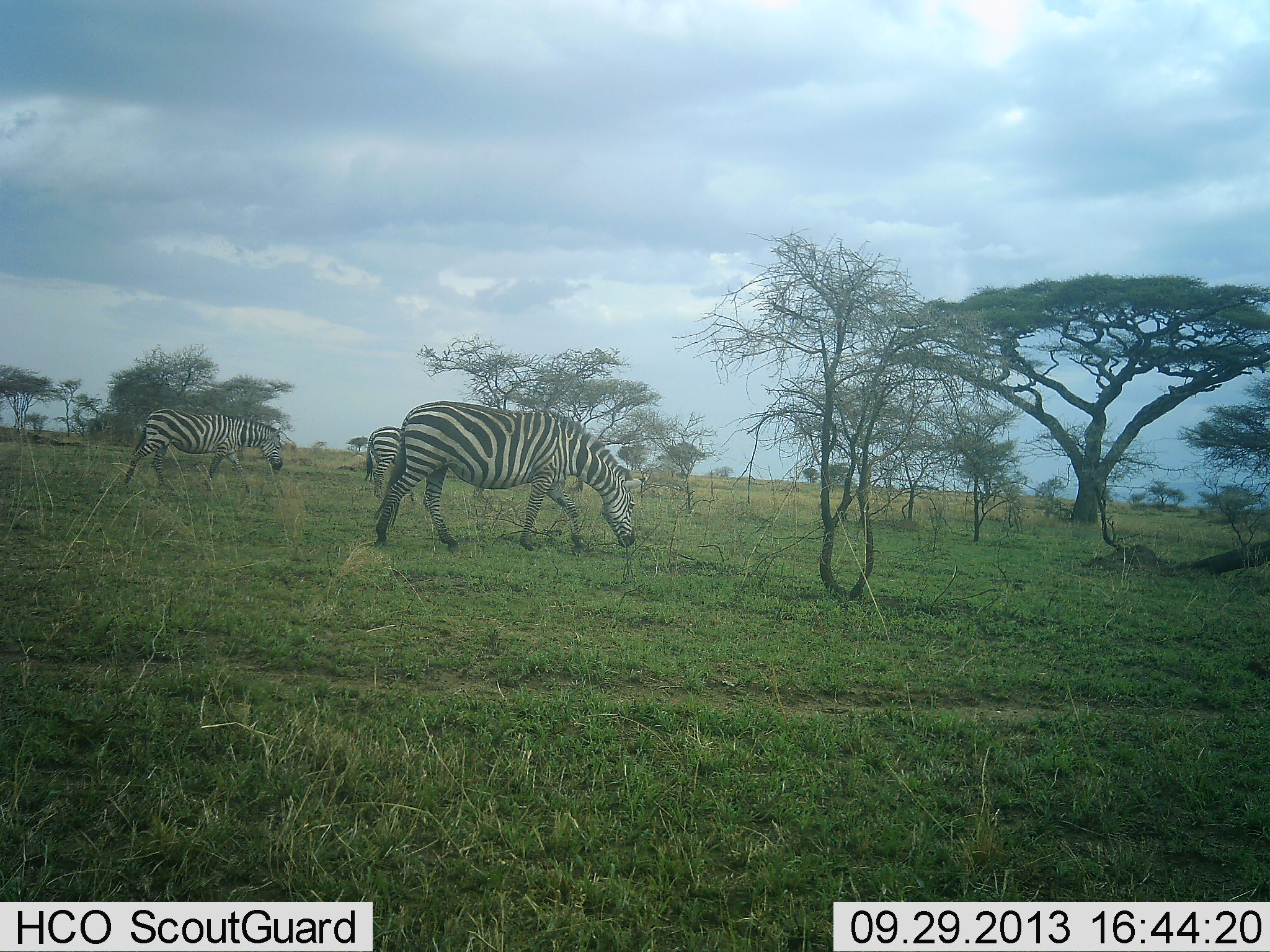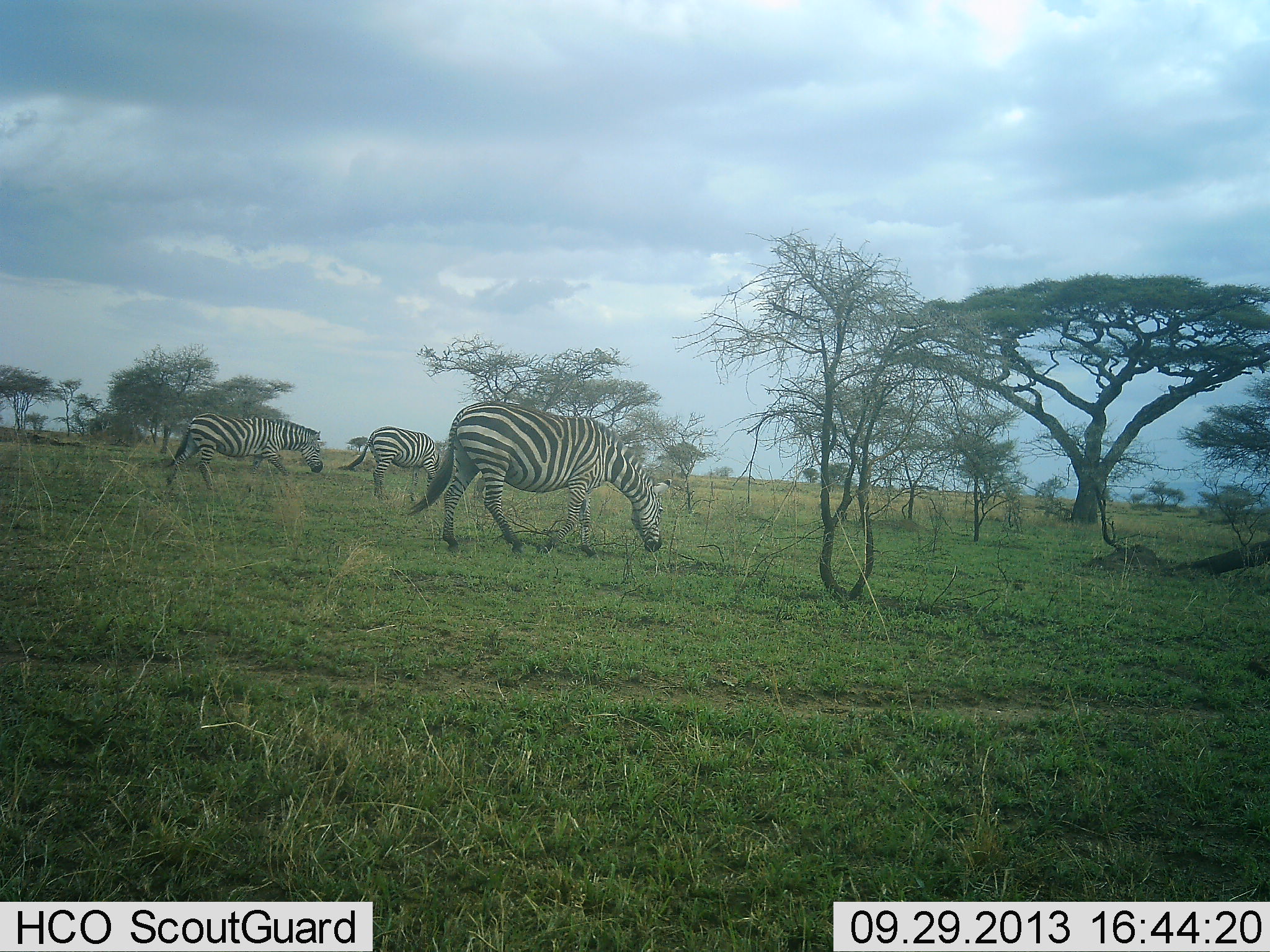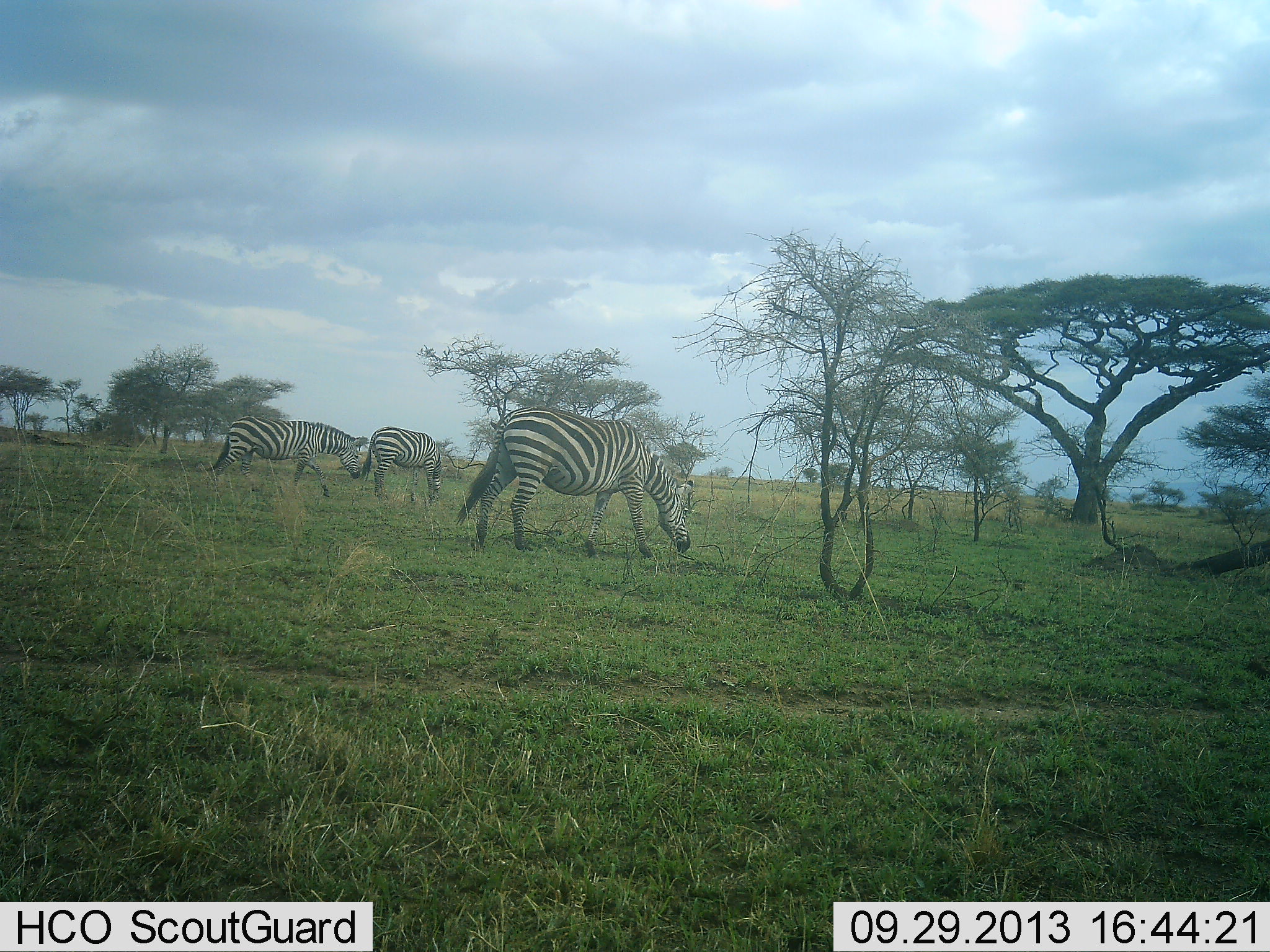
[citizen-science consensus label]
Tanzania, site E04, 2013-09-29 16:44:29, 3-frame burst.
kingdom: Animalia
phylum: Chordata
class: Mammalia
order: Perissodactyla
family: Equidae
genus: Equus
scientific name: Equus quagga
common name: plains zebra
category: zebra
Zebra (plains zebra) (Equus quagga), count 3. Behavior (volunteer vote fractions): standing 28%, resting 0%, moving 88%, interacting 0%. Young present (vote fraction): 4%. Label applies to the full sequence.